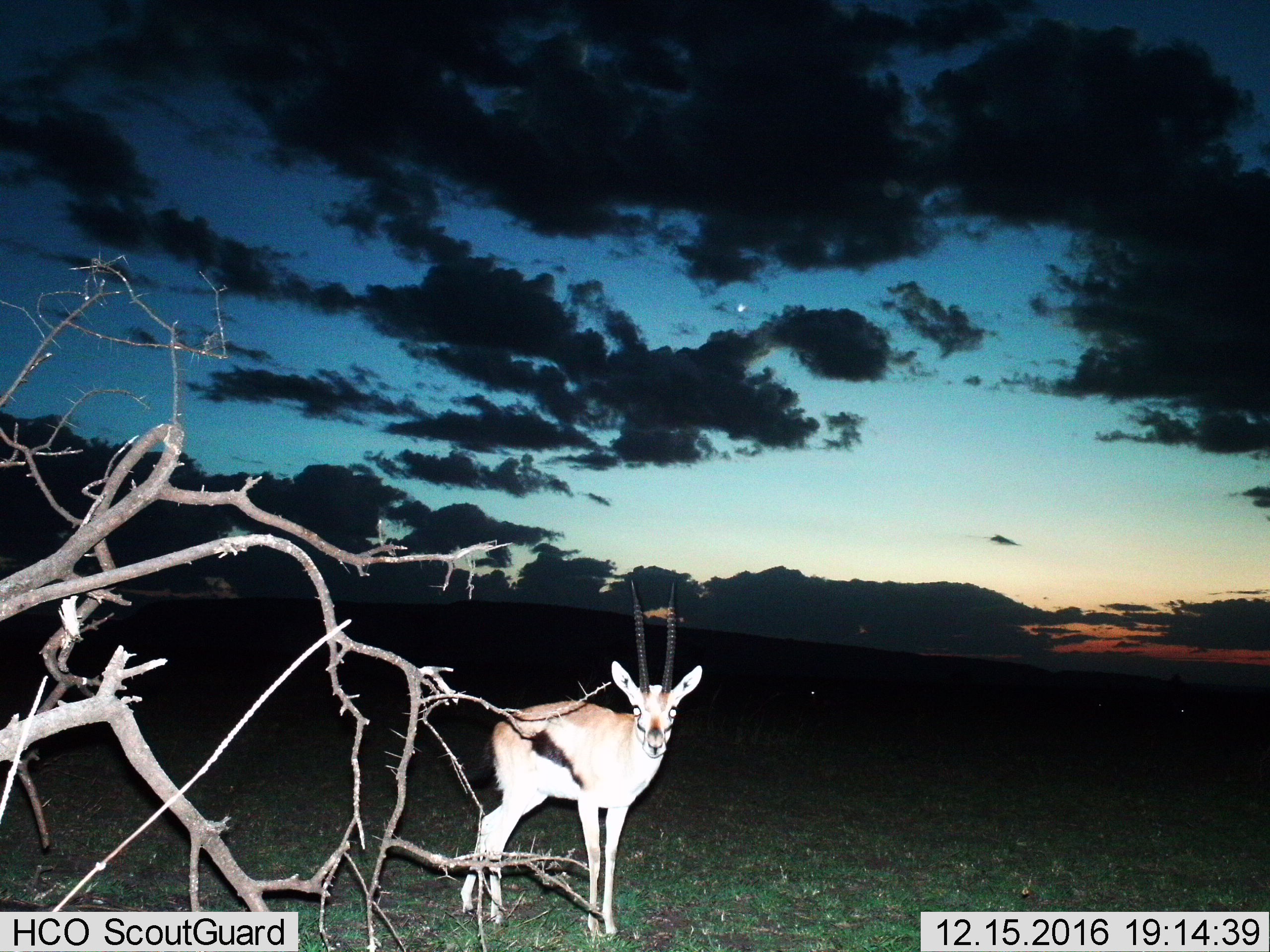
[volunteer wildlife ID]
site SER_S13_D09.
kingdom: Animalia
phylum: Chordata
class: Mammalia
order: Artiodactyla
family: Bovidae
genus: Eudorcas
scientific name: Eudorcas thomsonii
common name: thomson's gazelle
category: gazellethomsons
Gazellethomsons (thomson's gazelle) (Eudorcas thomsonii), count 1. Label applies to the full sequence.